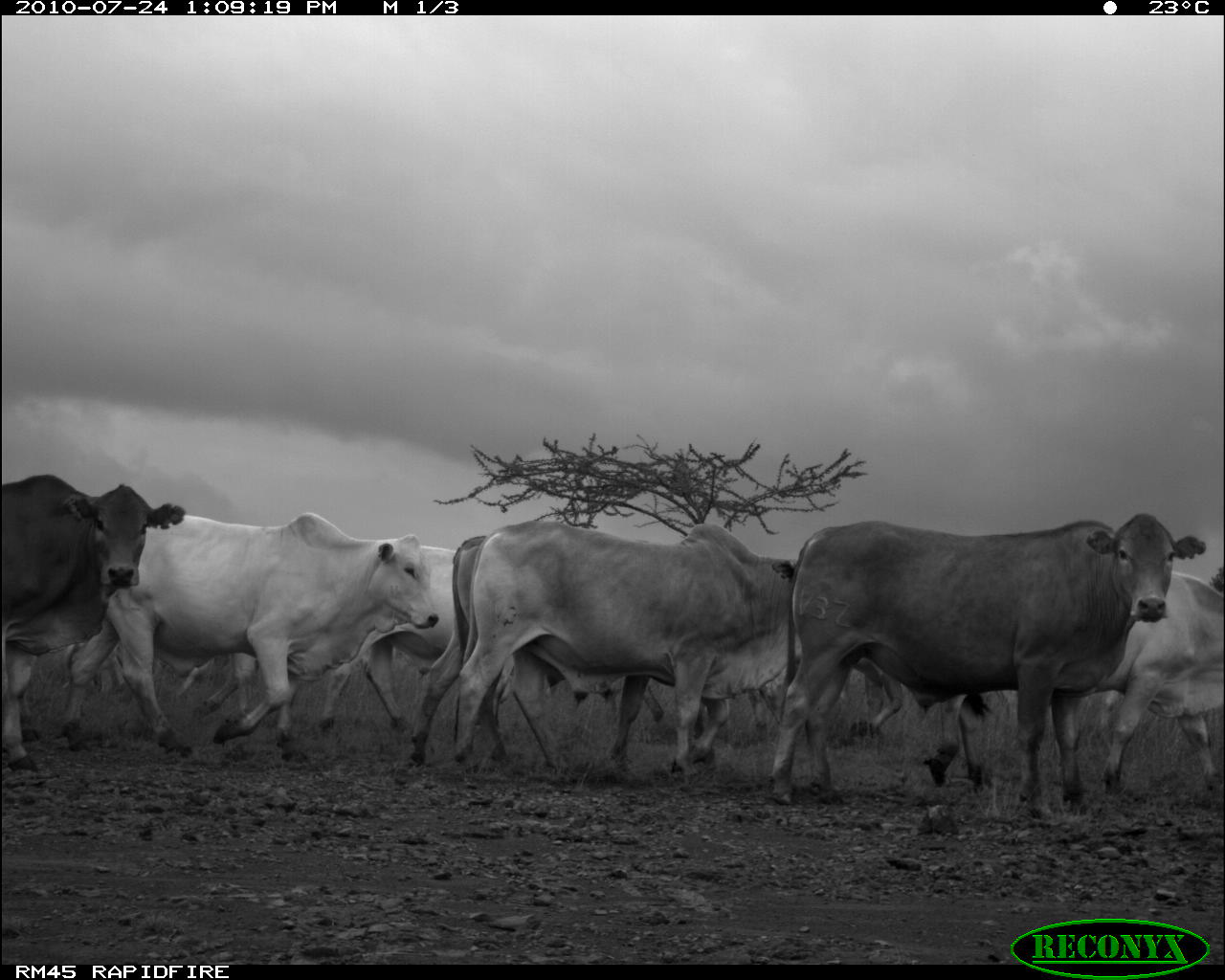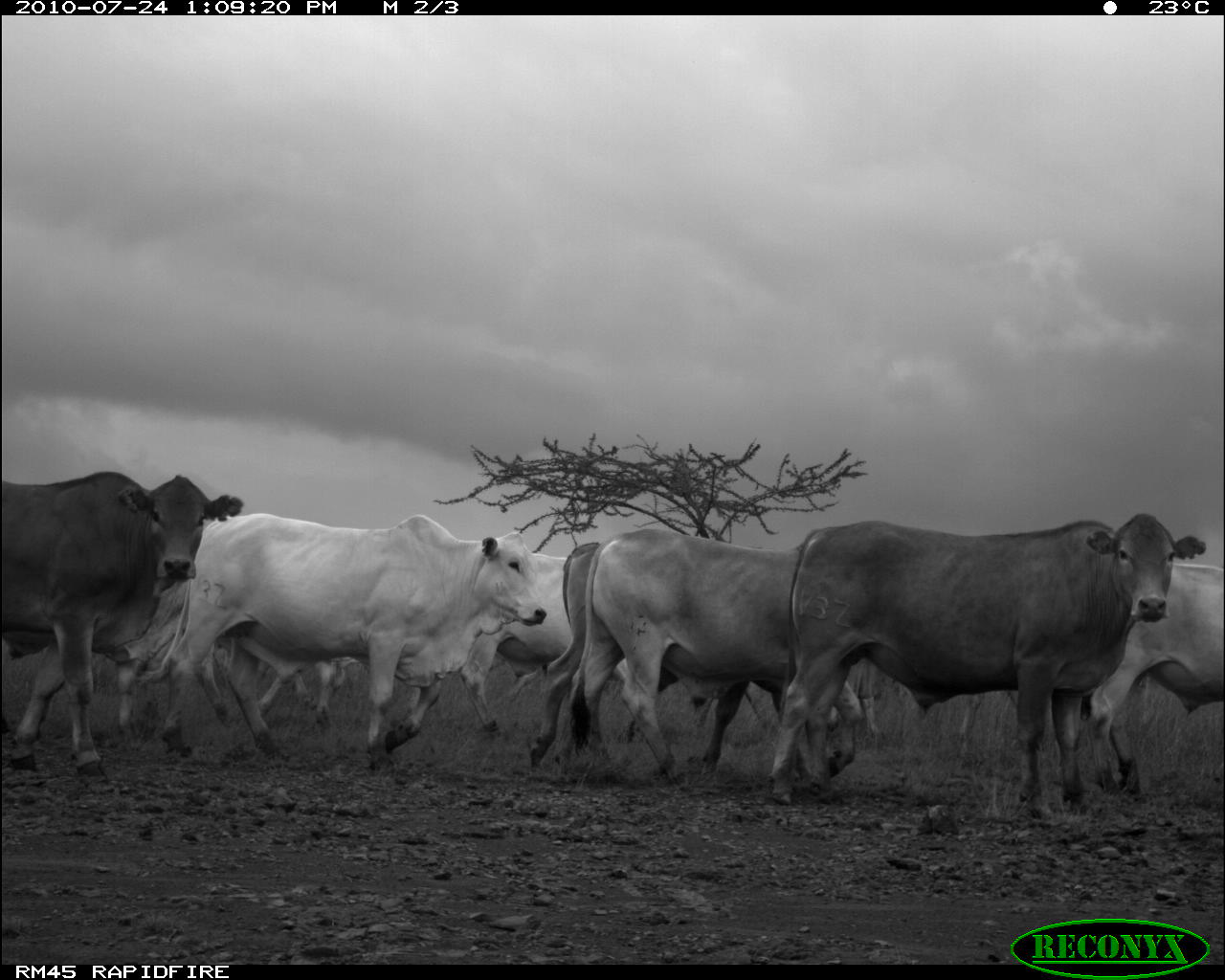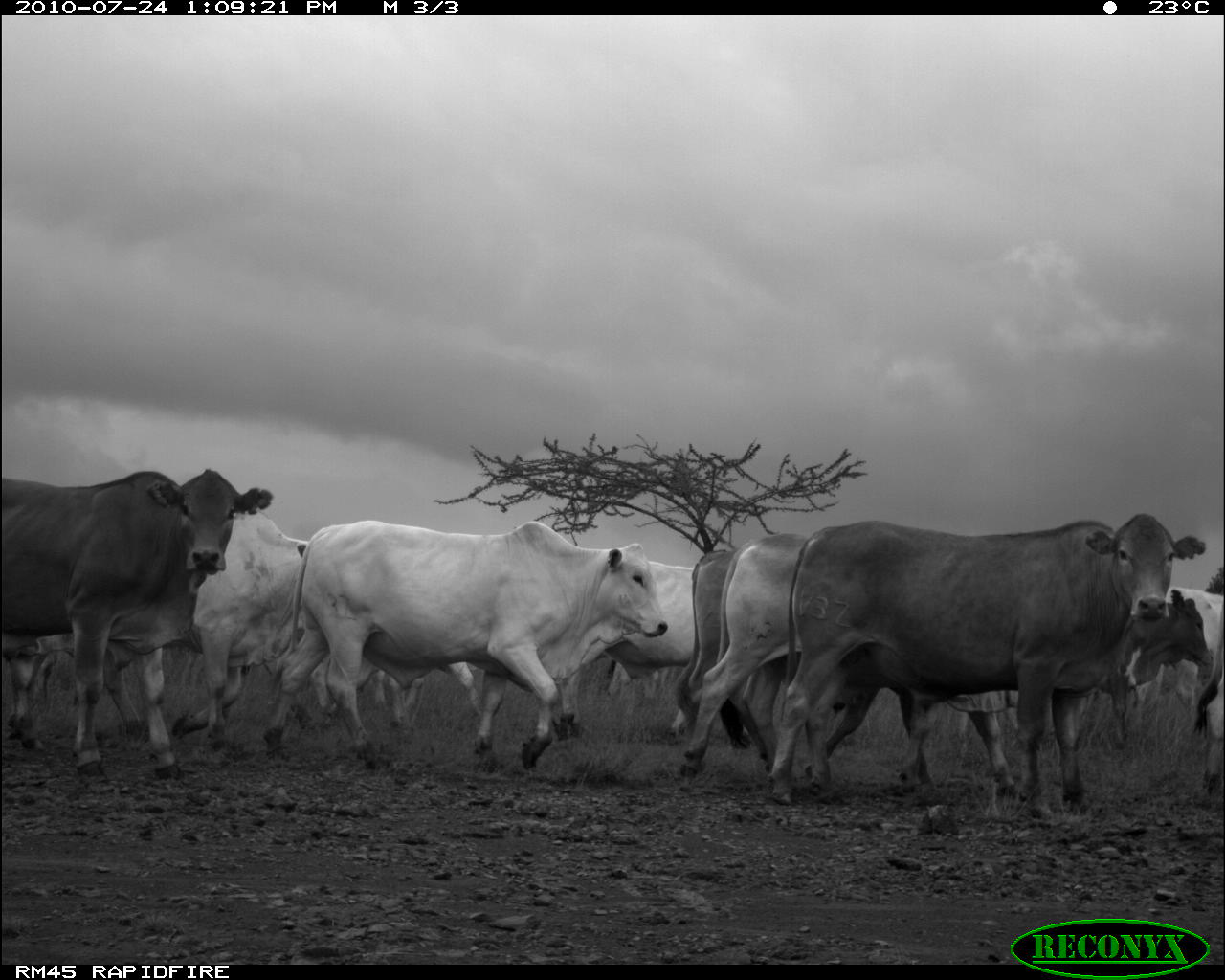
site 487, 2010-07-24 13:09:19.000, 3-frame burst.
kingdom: Animalia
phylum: Chordata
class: Mammalia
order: Artiodactyla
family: Bovidae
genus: Bos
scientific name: Bos taurus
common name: domestic cattle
Bos taurus (domestic cattle), count 6.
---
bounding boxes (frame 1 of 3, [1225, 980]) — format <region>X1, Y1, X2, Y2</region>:
bos taurus: <region>764, 511, 1206, 830</region>; <region>59, 508, 439, 765</region>; <region>453, 522, 802, 790</region>; <region>408, 534, 716, 775</region>; <region>918, 569, 1225, 796</region>; <region>0, 471, 186, 774</region>; <region>317, 543, 457, 739</region>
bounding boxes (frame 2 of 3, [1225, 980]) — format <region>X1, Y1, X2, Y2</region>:
bos taurus: <region>764, 510, 1207, 830</region>; <region>135, 511, 547, 772</region>; <region>553, 527, 864, 786</region>; <region>0, 468, 244, 779</region>; <region>528, 540, 813, 789</region>; <region>1078, 561, 1225, 802</region>; <region>459, 552, 629, 739</region>